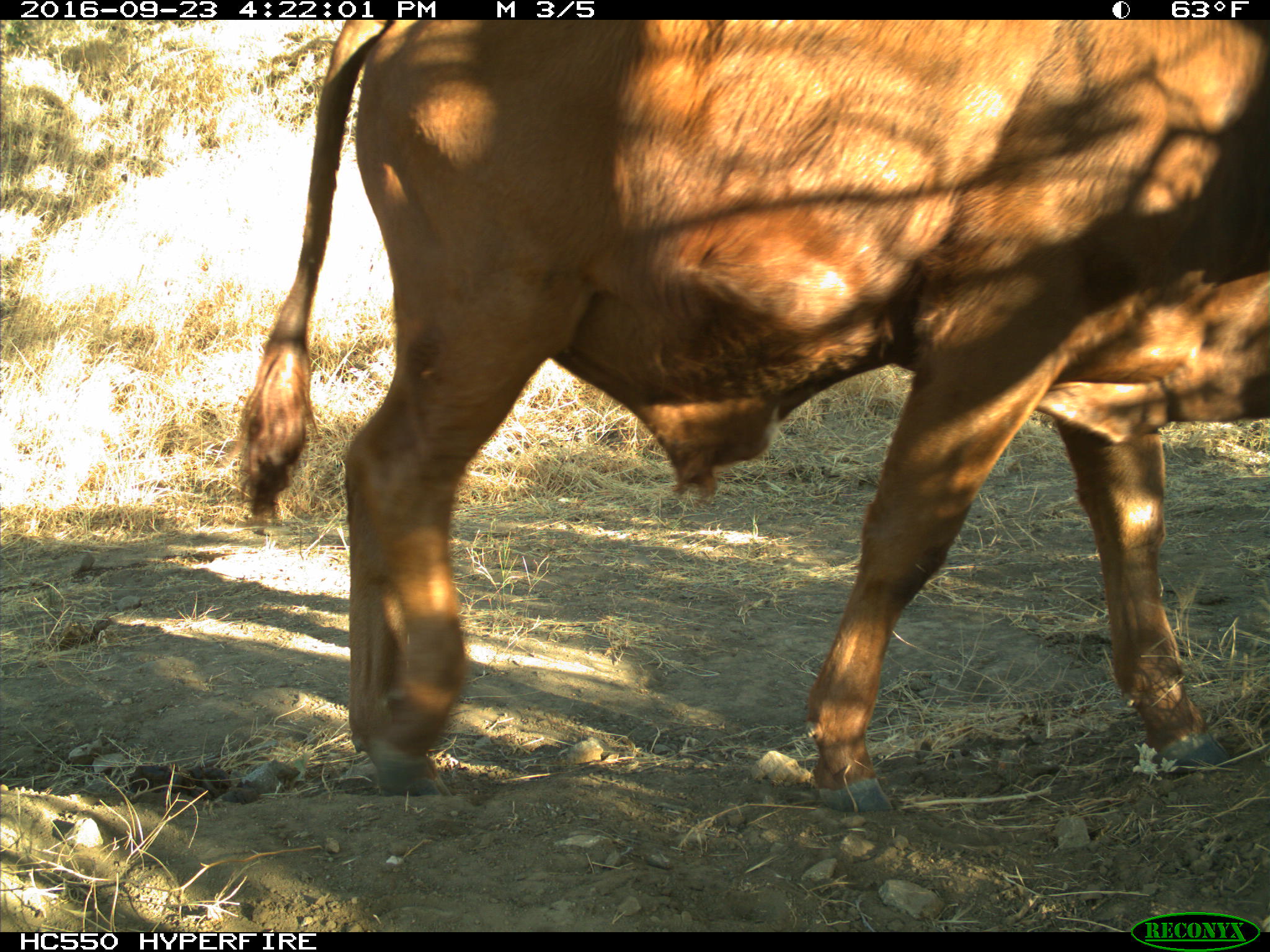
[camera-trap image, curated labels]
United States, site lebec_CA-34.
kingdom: Animalia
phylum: Chordata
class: Mammalia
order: Artiodactyla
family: Bovidae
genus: Bos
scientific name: Bos taurus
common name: domestic cow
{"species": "Bos taurus (domestic cow)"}